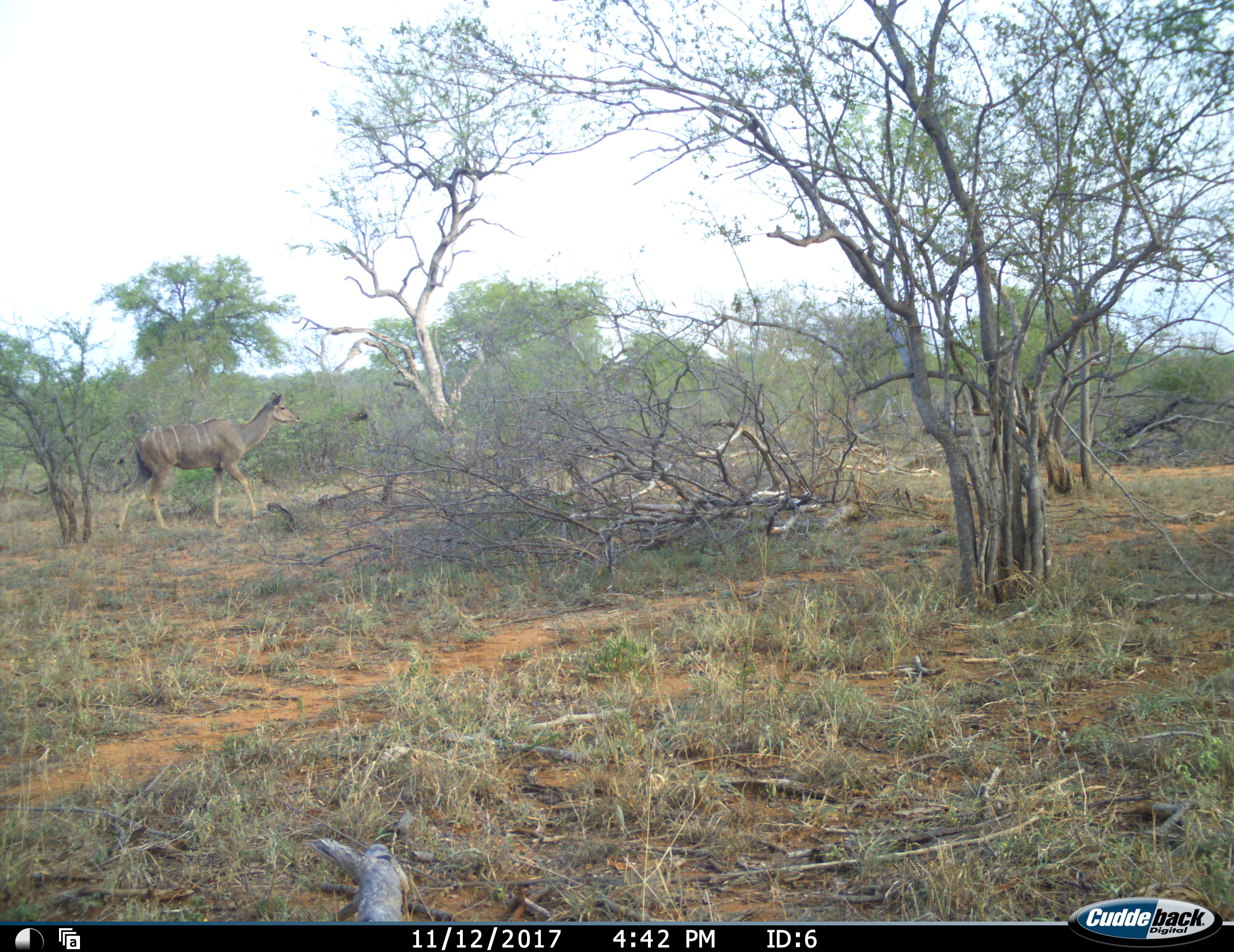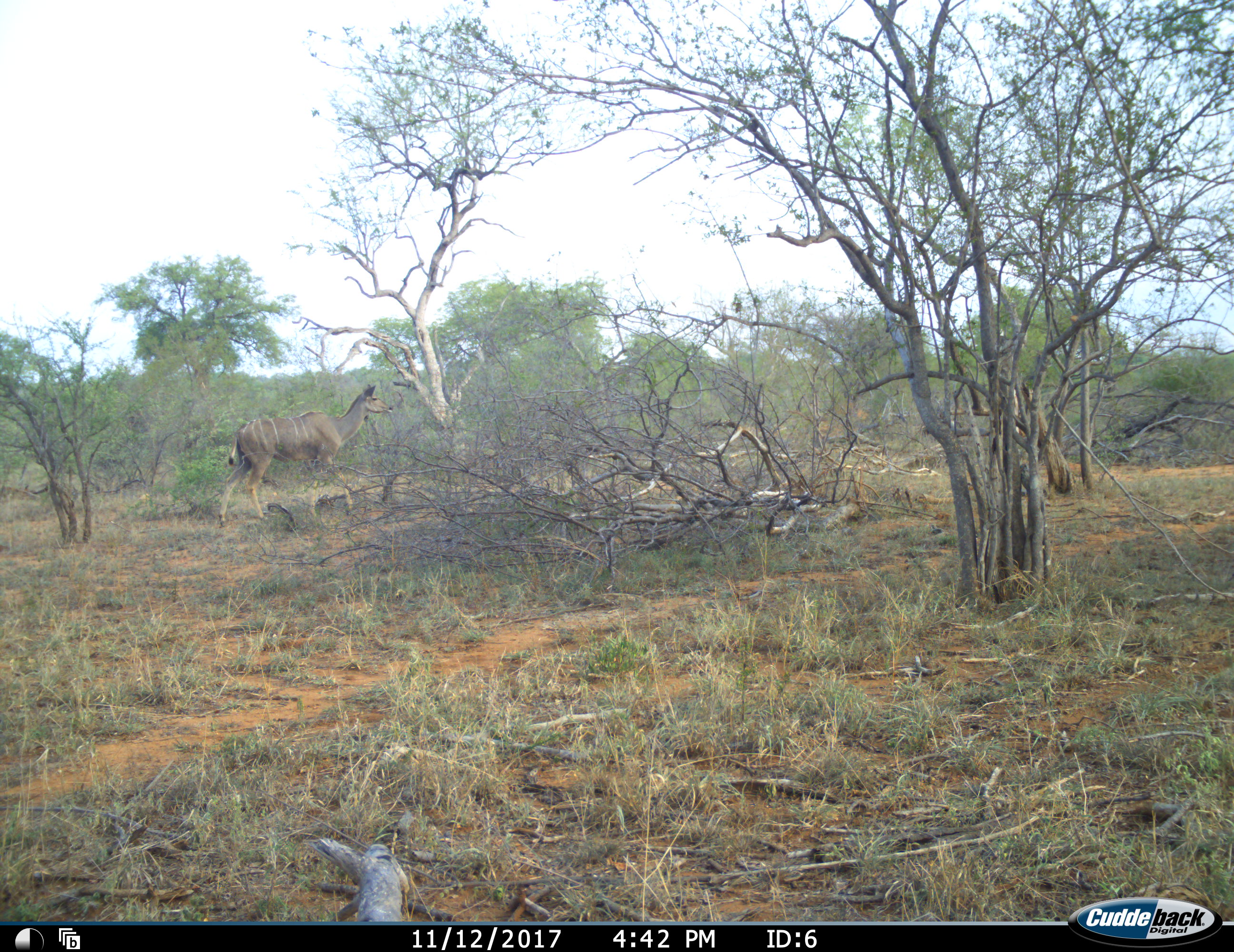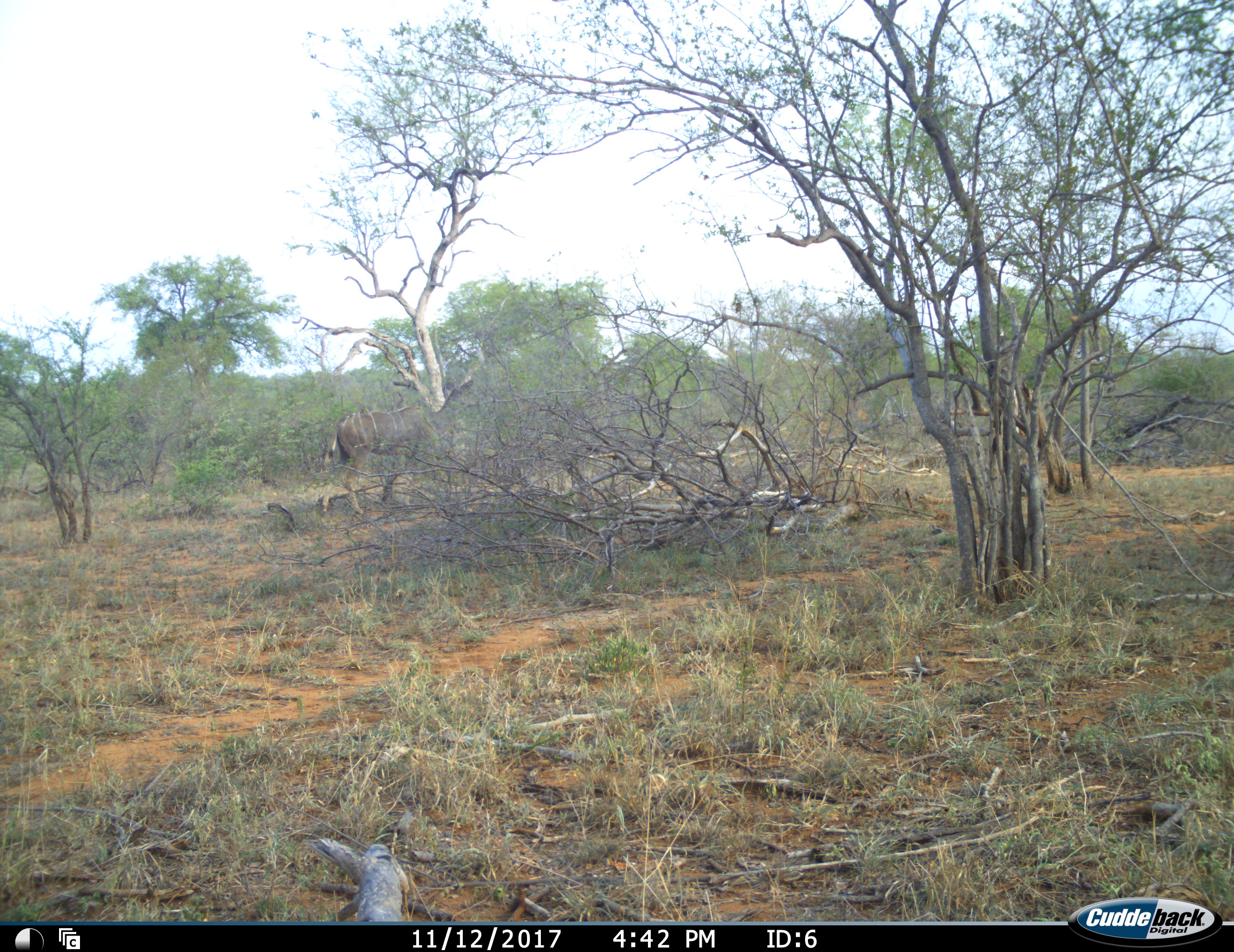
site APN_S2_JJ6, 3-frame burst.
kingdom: Animalia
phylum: Chordata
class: Mammalia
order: Artiodactyla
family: Bovidae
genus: Tragelaphus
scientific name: Tragelaphus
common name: kudu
Kudu (Tragelaphus), count 1. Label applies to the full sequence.